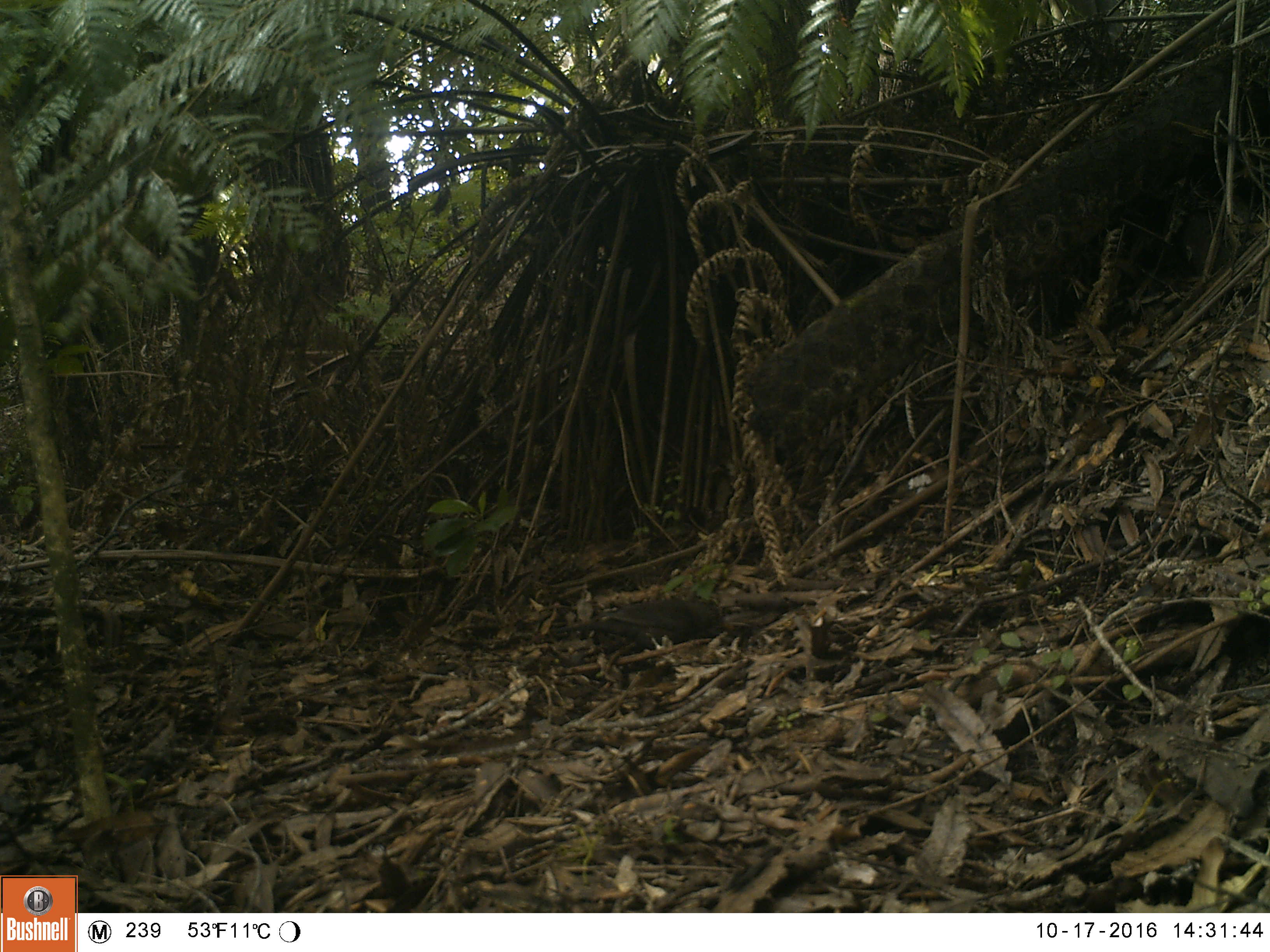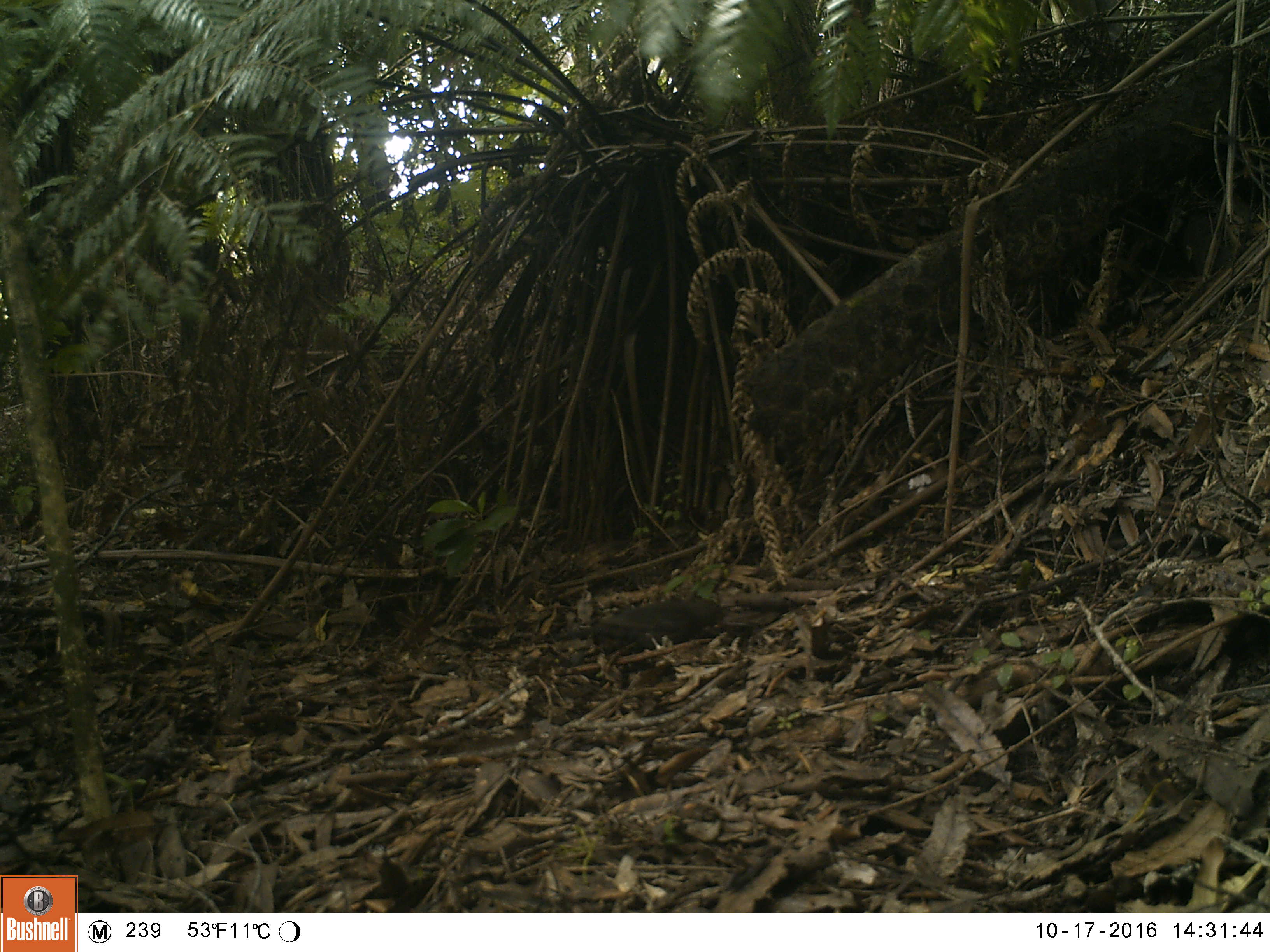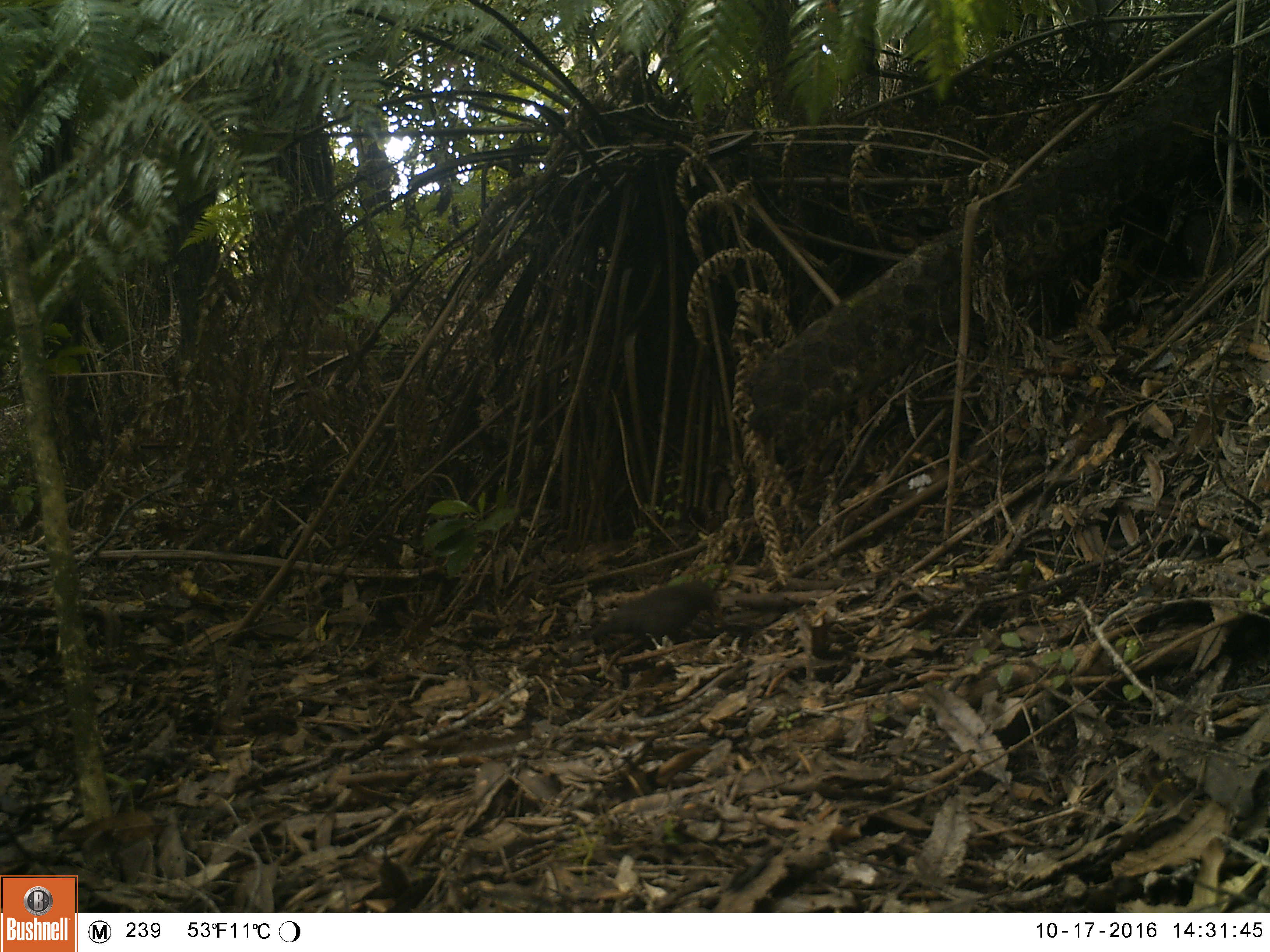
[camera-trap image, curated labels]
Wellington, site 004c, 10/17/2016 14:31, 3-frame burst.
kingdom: Animalia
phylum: Chordata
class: Aves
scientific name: Aves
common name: bird